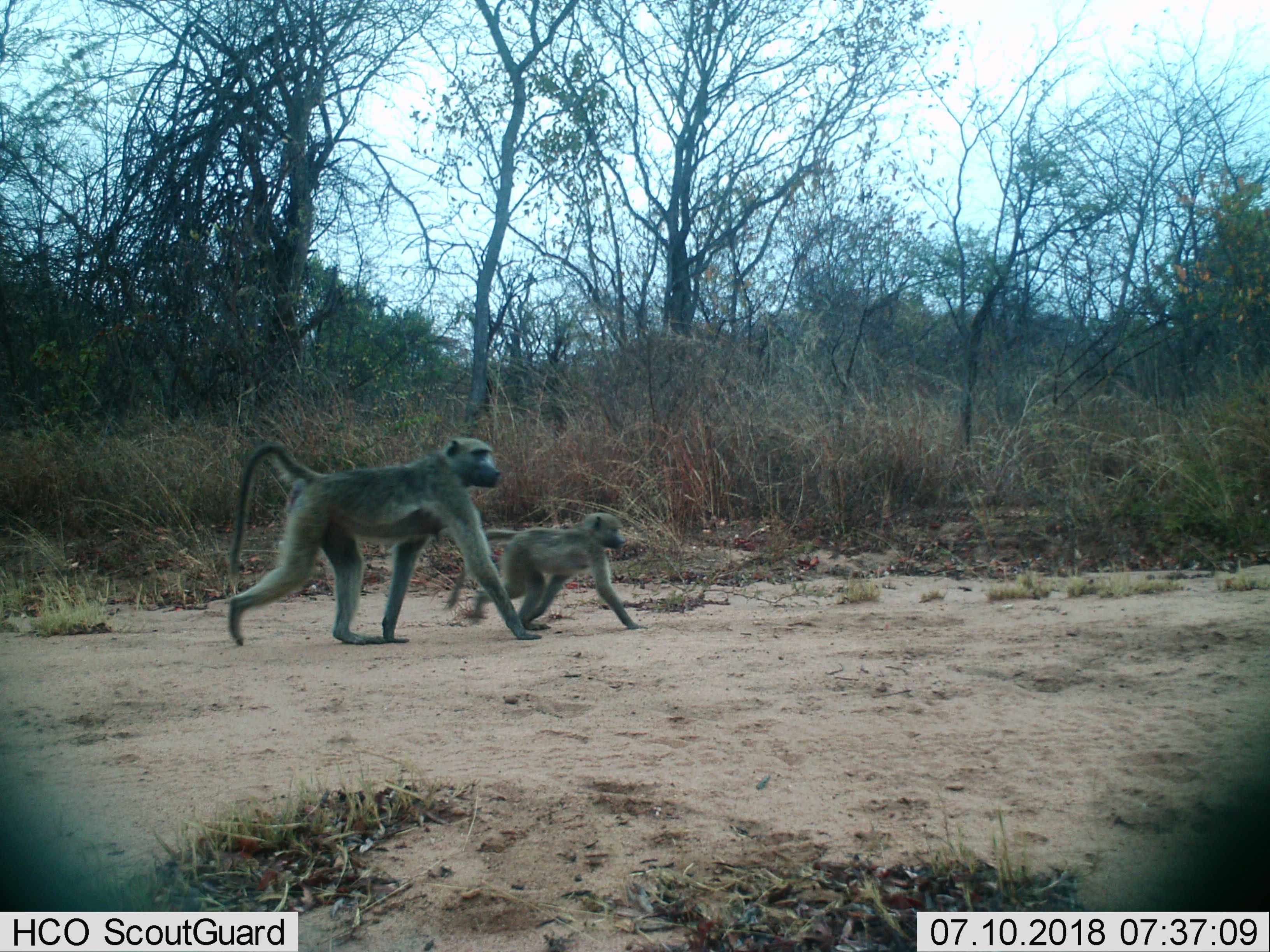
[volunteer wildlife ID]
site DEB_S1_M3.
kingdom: Animalia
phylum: Chordata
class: Mammalia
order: Primates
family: Cercopithecidae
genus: Papio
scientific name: Papio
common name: baboon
Baboon (Papio), count 2. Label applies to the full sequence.